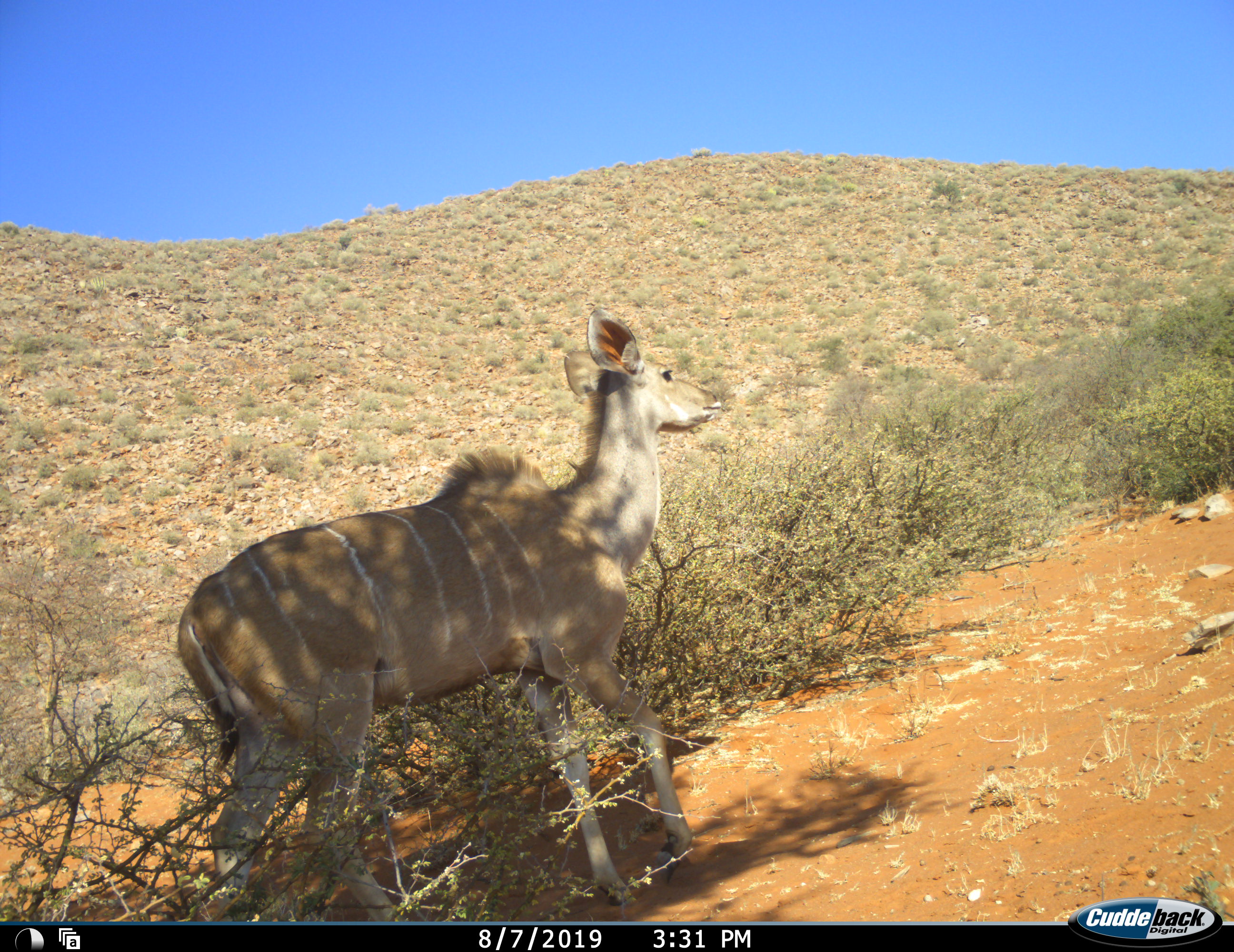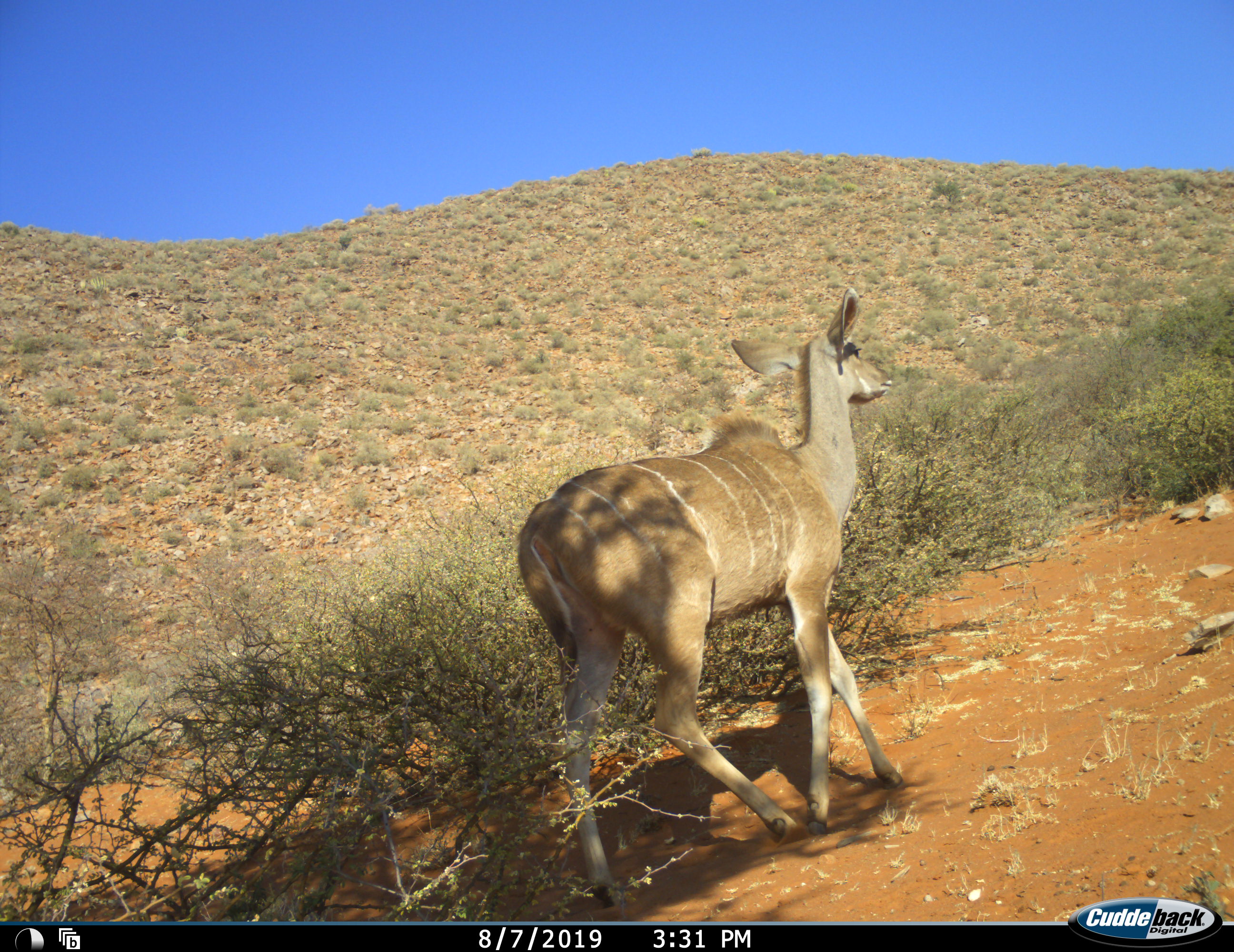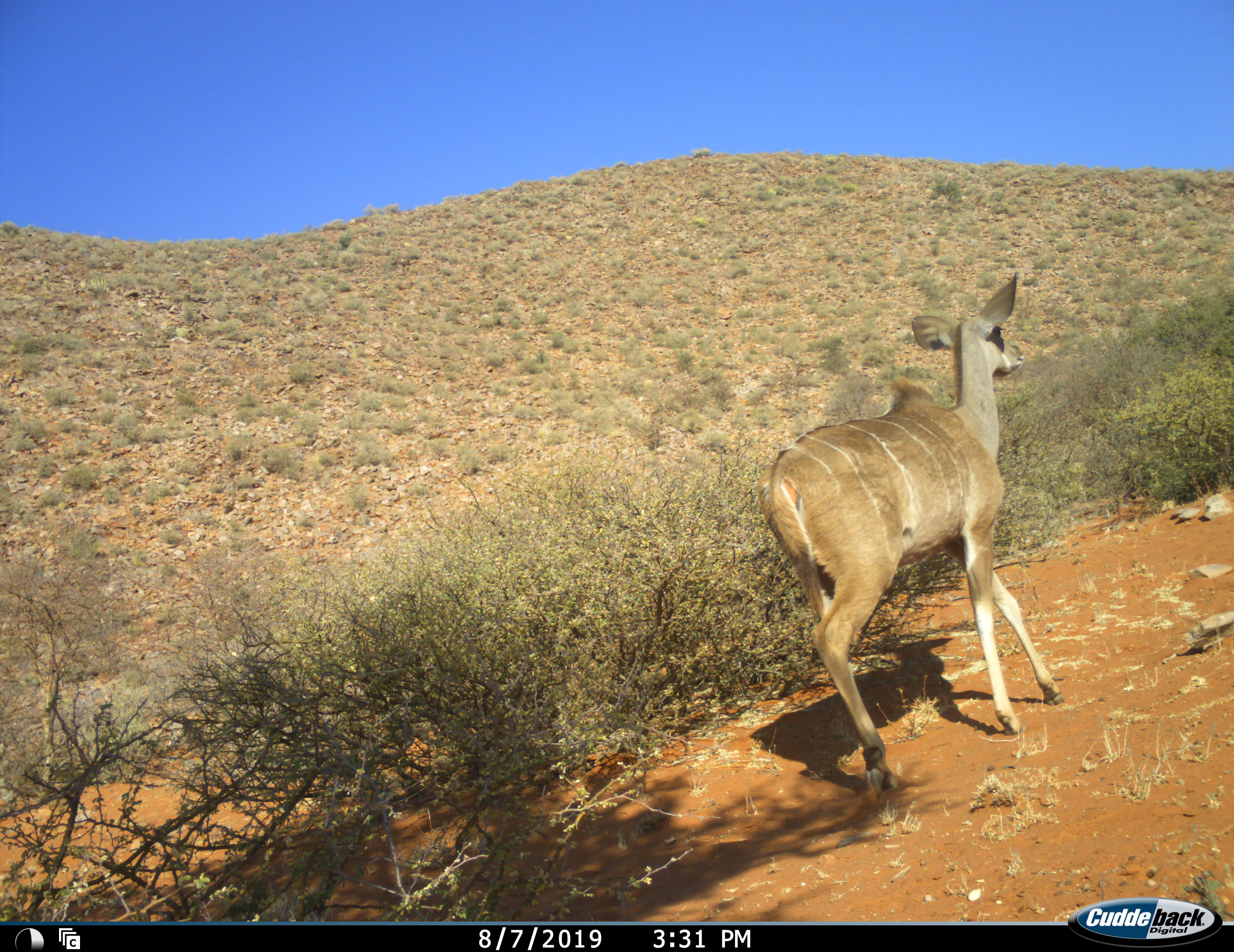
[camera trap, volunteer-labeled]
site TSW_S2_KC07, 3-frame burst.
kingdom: Animalia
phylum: Chordata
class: Mammalia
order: Artiodactyla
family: Bovidae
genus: Tragelaphus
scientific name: Tragelaphus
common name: kudu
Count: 1.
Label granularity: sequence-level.